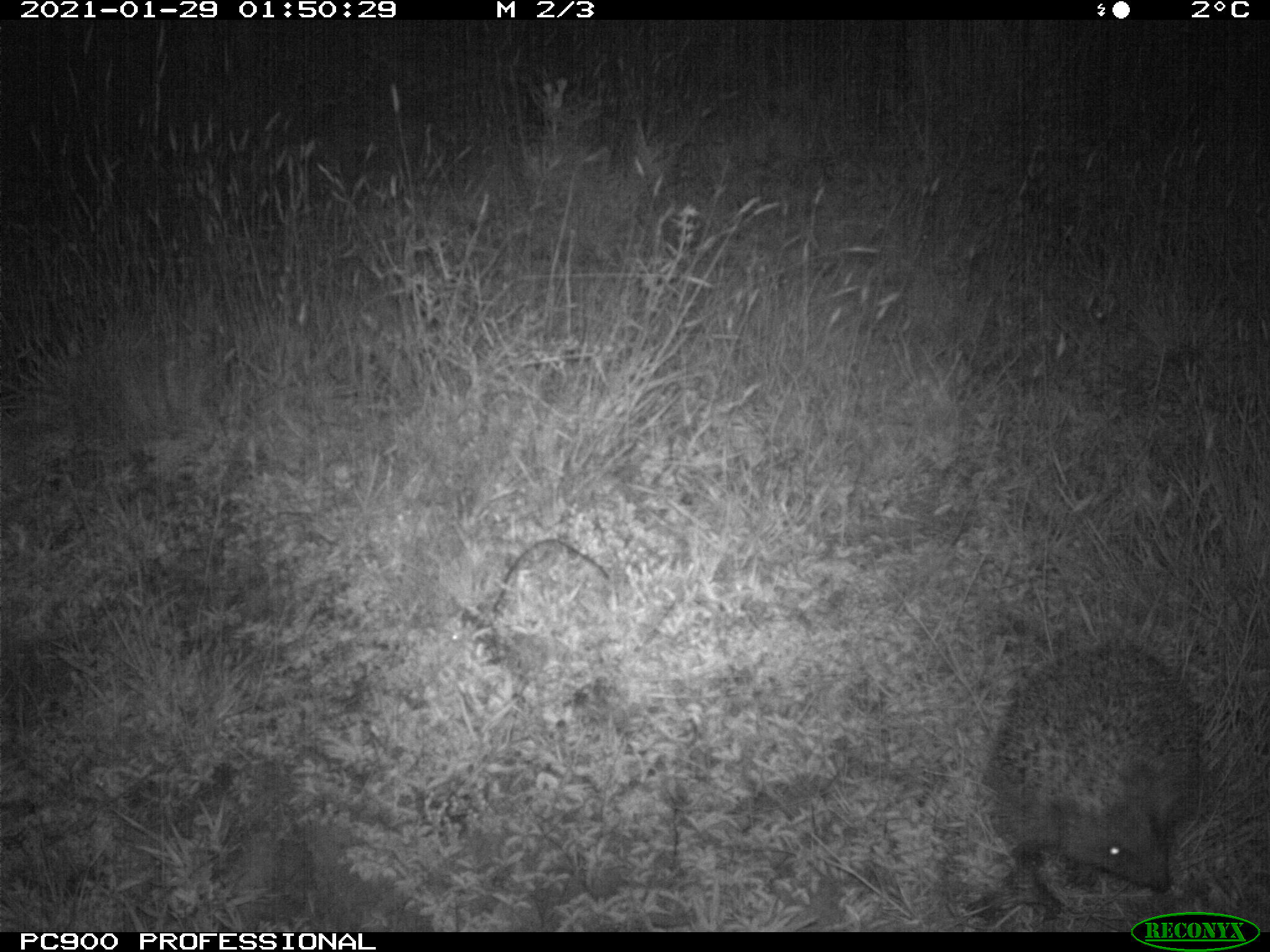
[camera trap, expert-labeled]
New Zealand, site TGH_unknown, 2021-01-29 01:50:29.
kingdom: Animalia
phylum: Chordata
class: Mammalia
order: Eulipotyphla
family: Erinaceidae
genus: Erinaceus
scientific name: Erinaceus europaeus europaeus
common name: european hedgehog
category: hedgehog